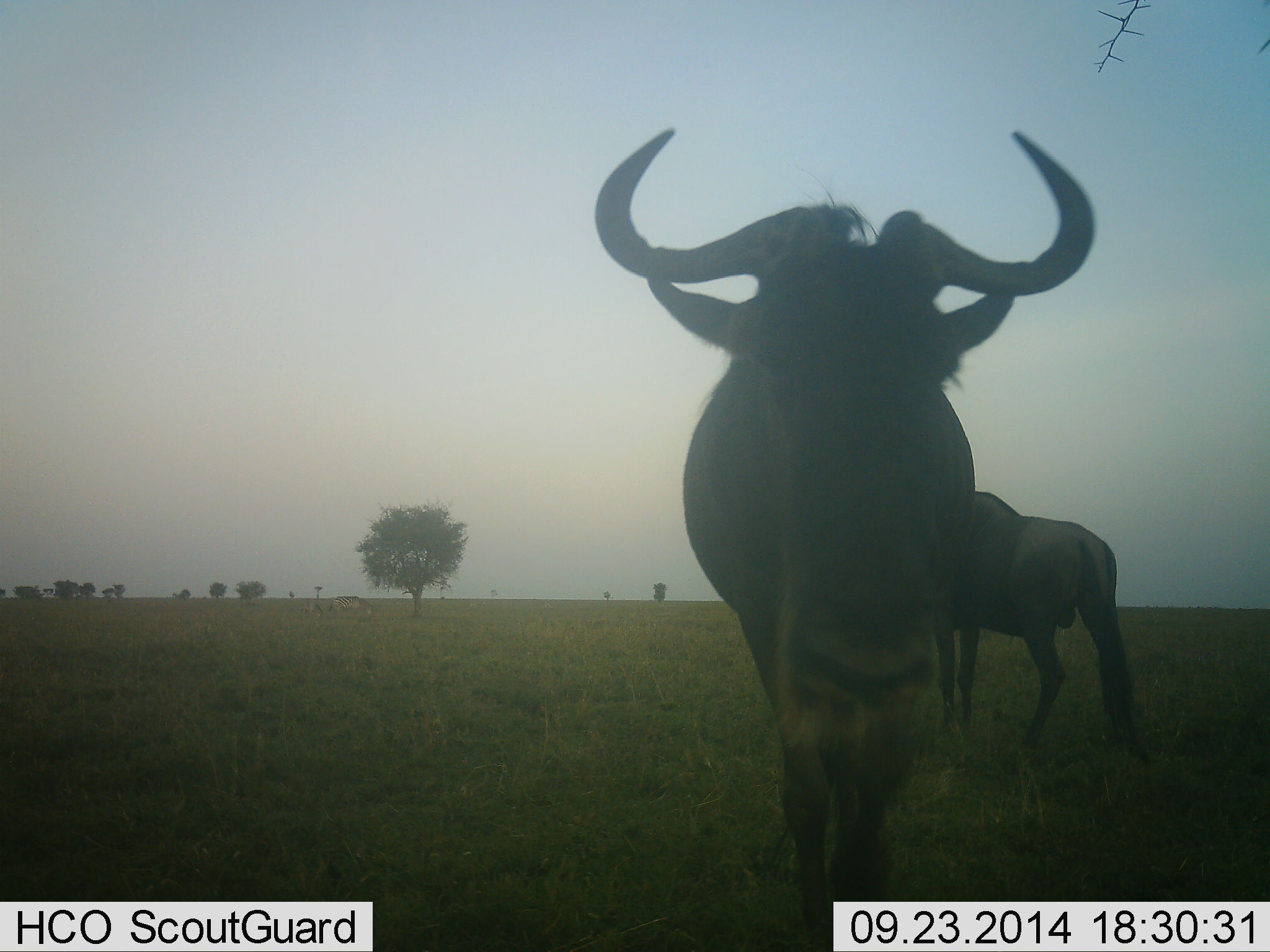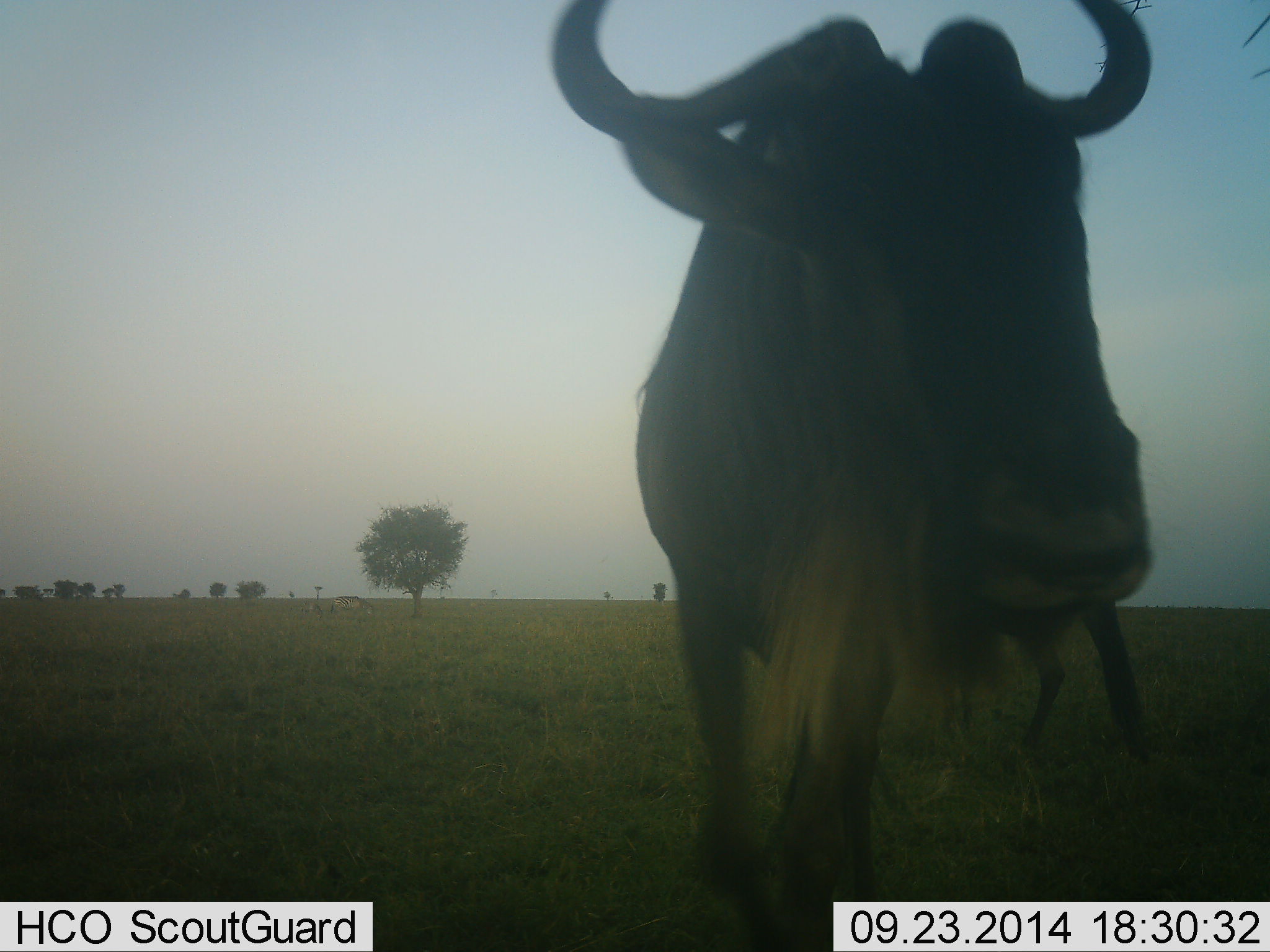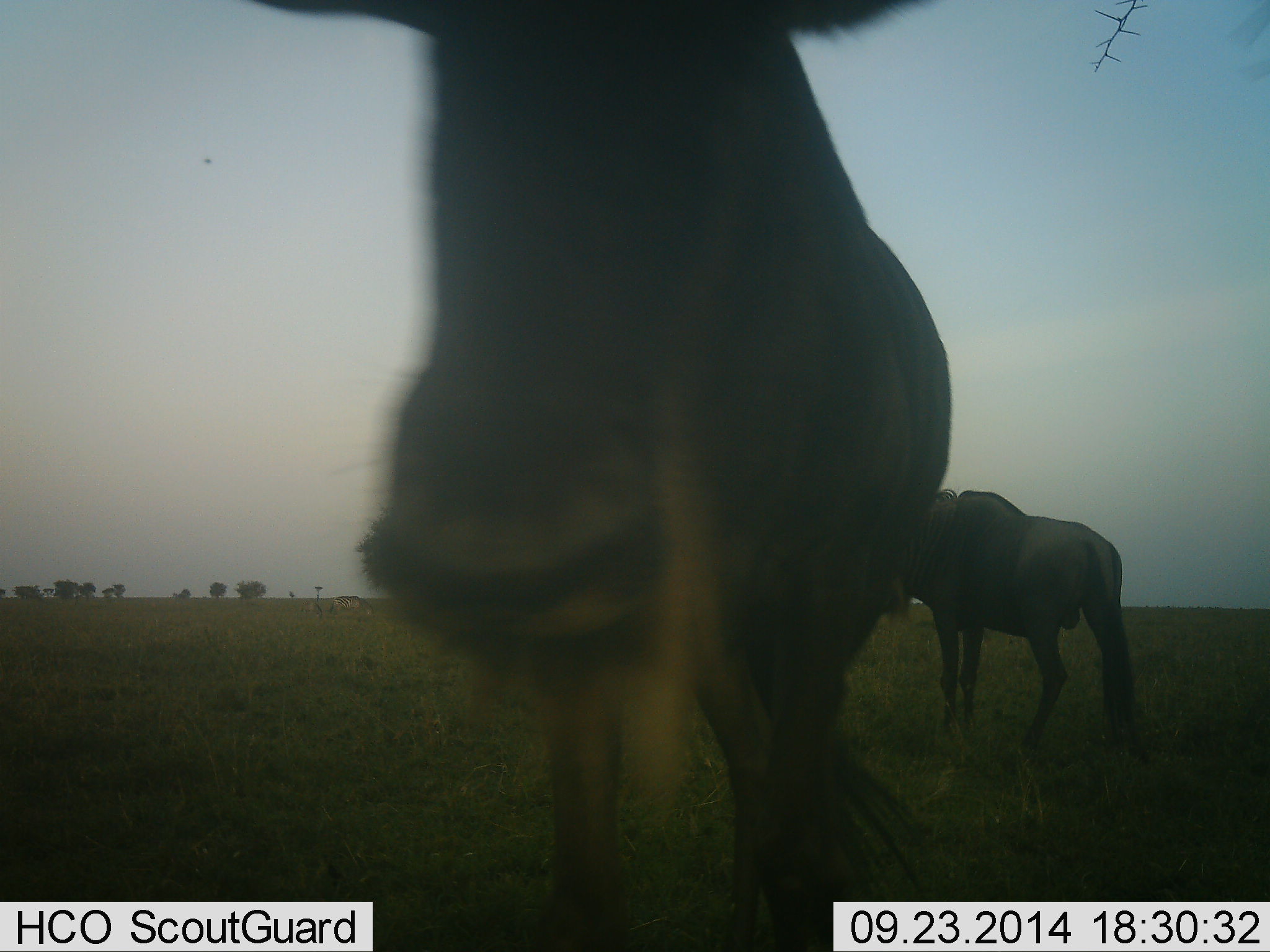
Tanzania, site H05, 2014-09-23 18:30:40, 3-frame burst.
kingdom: Animalia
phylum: Chordata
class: Mammalia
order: Artiodactyla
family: Bovidae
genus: Connochaetes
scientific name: Connochaetes taurinus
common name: blue wildebeest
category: wildebeest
Wildebeest (blue wildebeest) (Connochaetes taurinus), count 2. Behavior (volunteer vote fractions): standing 90%, resting 0%, moving 60%, interacting 10%. Young present (vote fraction): 0%. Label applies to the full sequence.